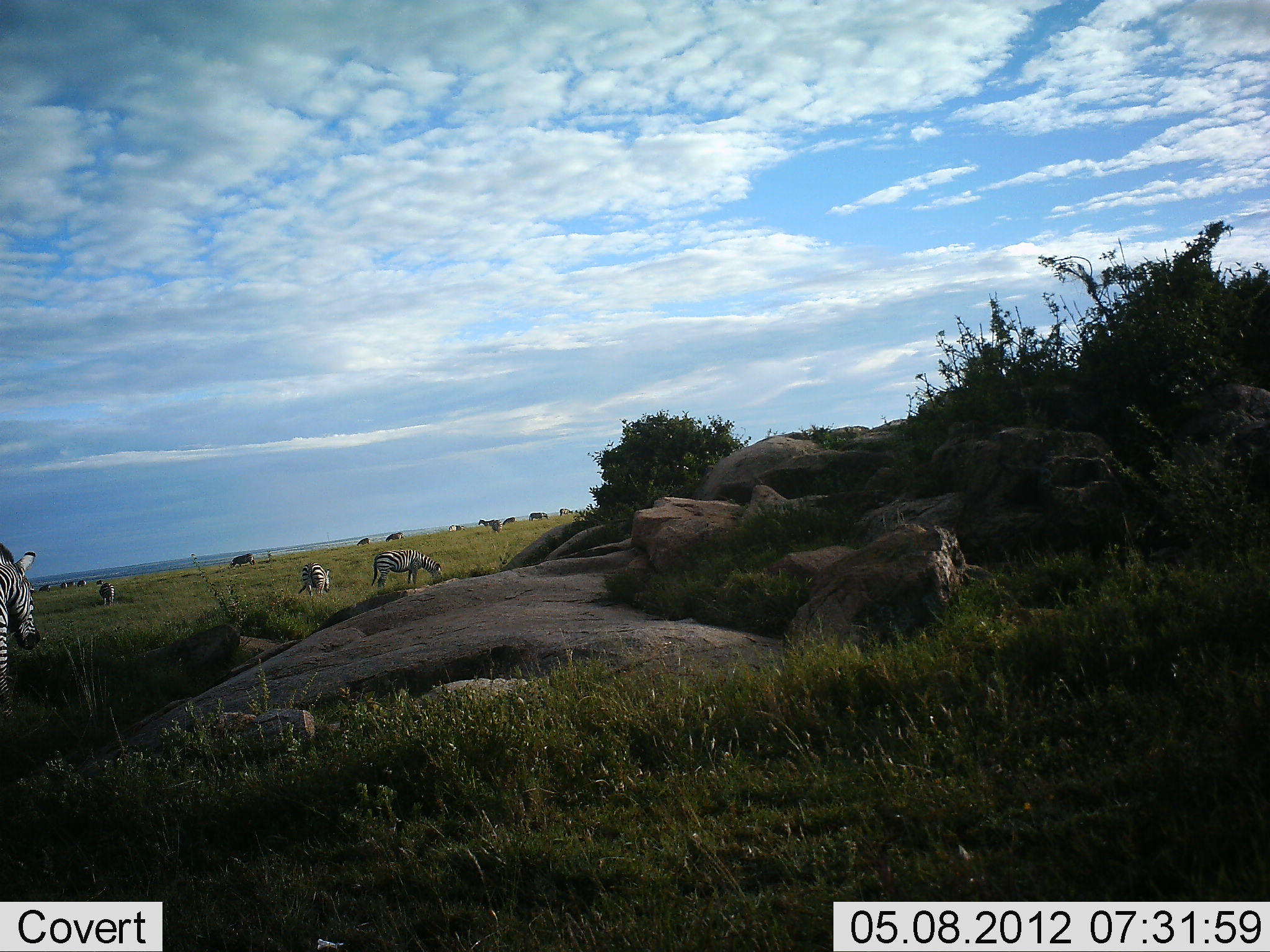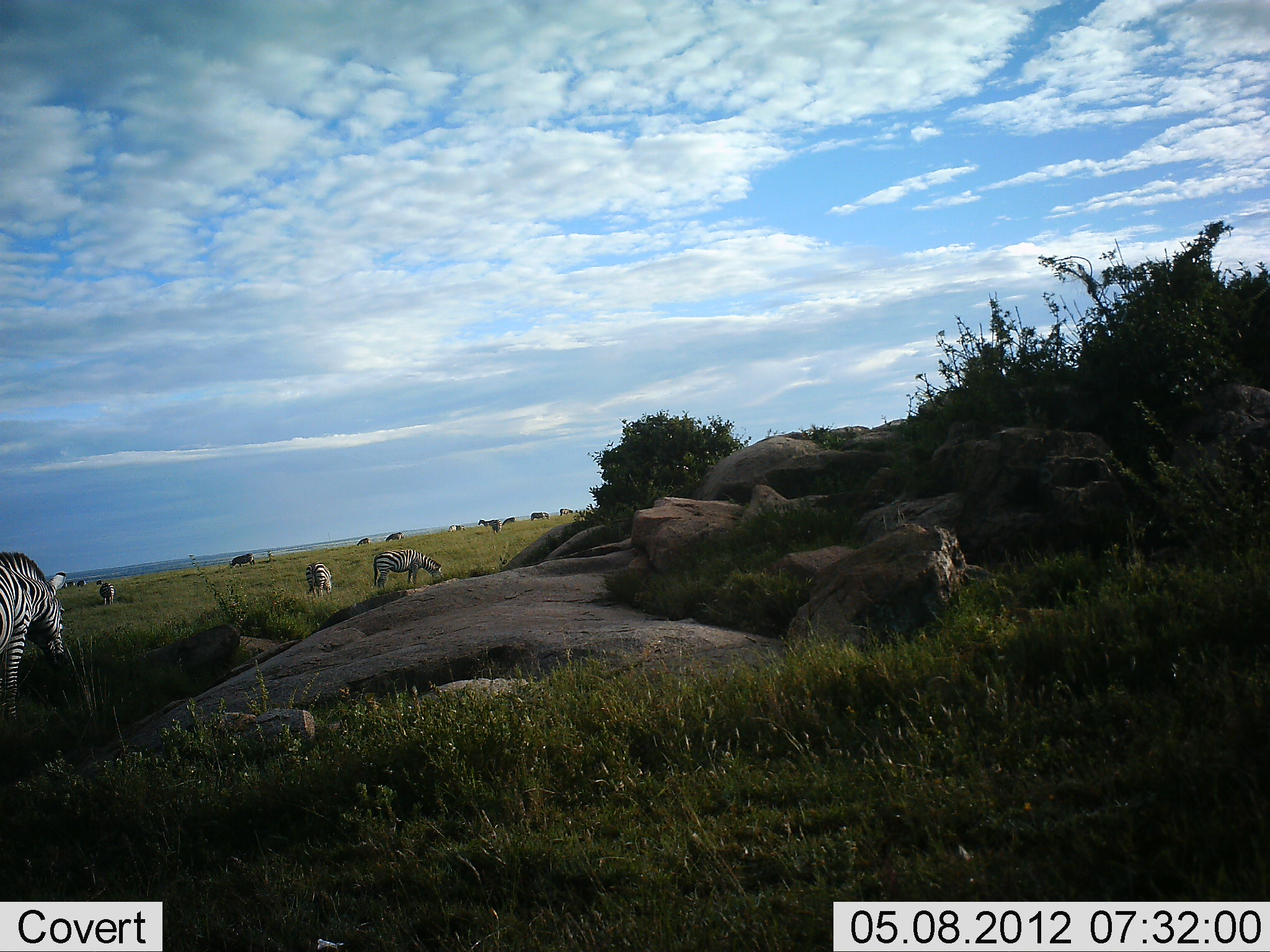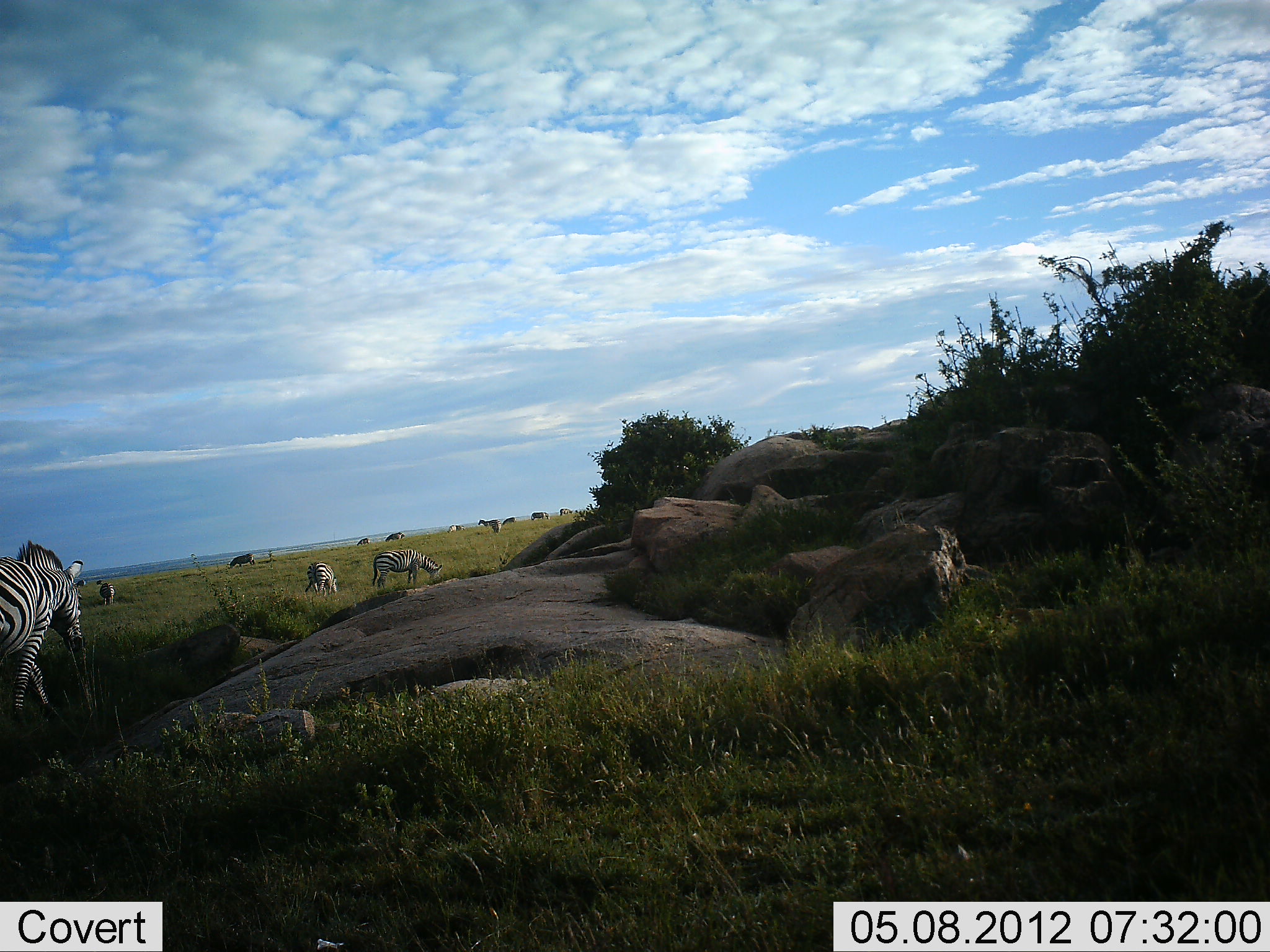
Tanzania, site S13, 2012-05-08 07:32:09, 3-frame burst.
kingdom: Animalia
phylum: Chordata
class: Mammalia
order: Perissodactyla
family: Equidae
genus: Equus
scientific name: Equus quagga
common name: plains zebra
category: zebra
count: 5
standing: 58%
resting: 8%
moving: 58%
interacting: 0%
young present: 0%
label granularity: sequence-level